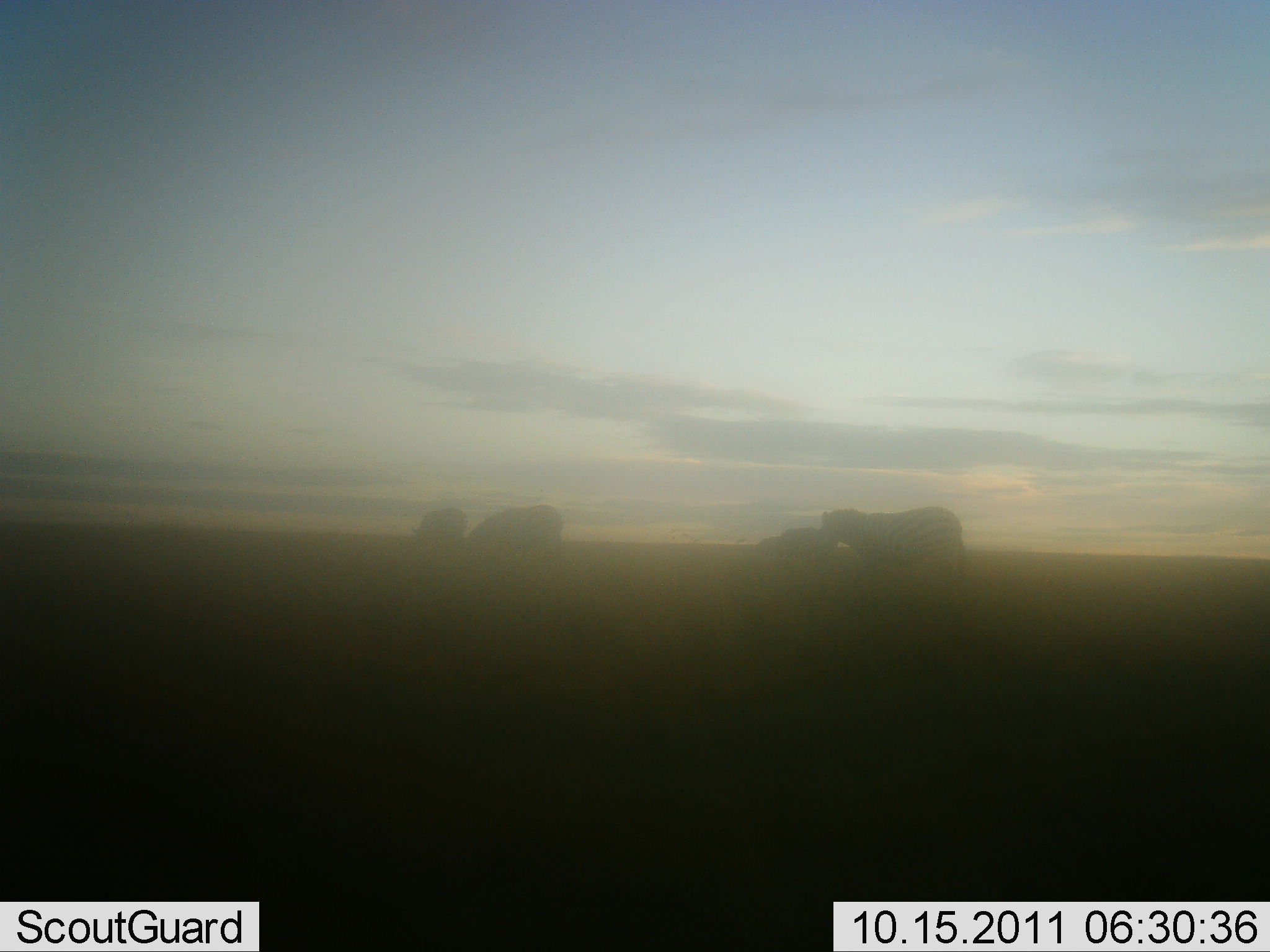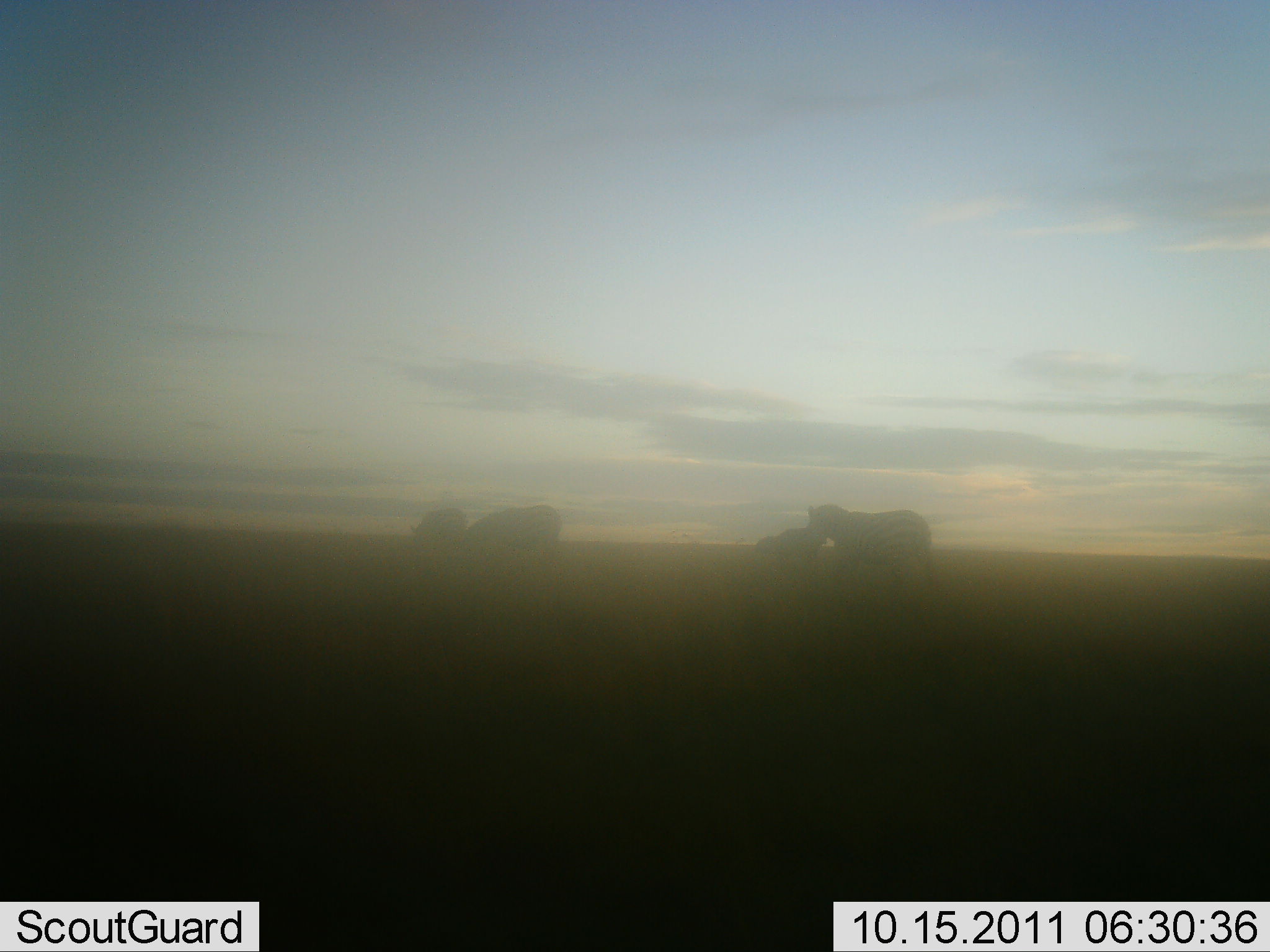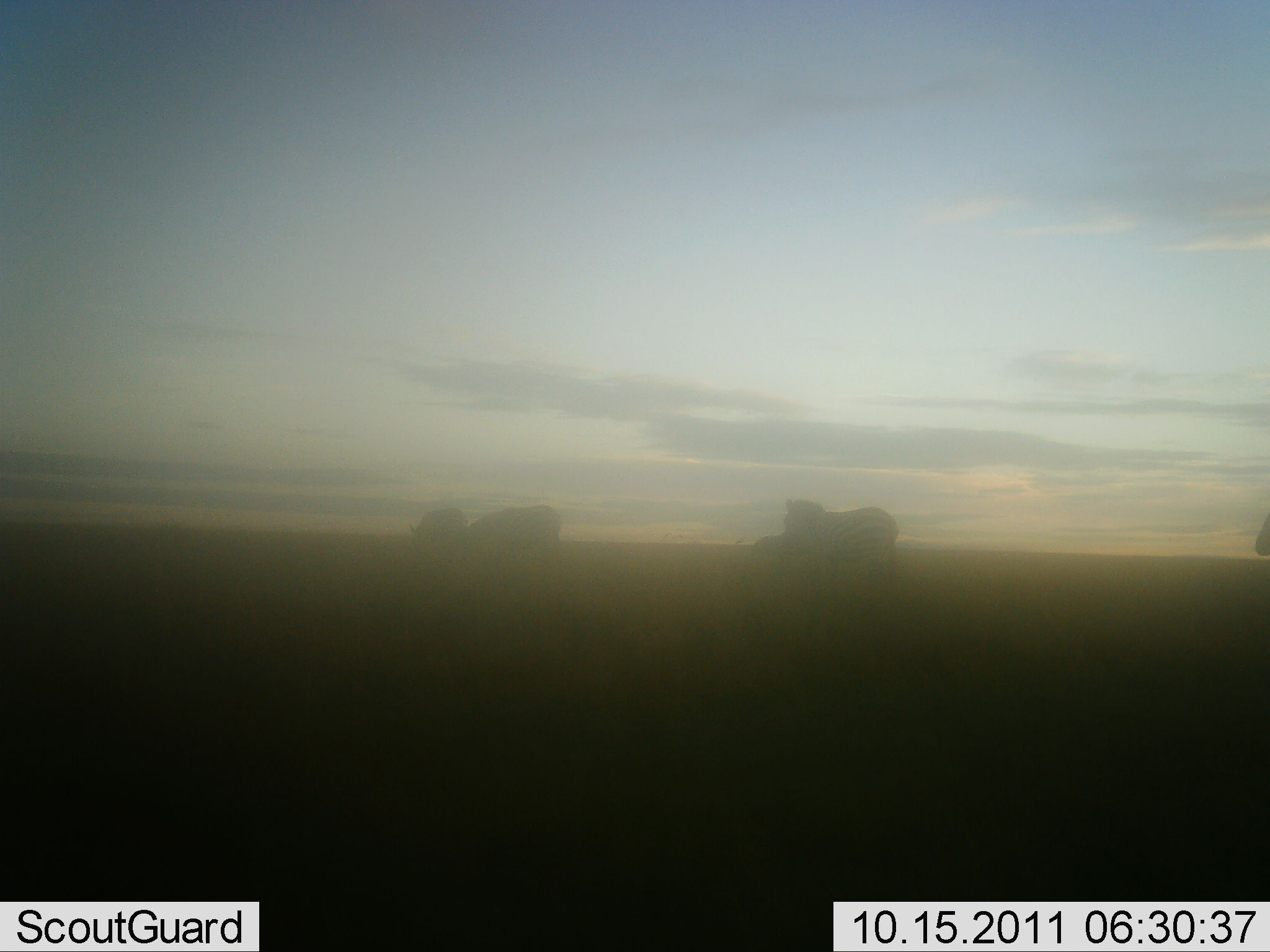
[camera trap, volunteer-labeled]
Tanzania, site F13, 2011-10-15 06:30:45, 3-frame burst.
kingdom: Animalia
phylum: Chordata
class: Mammalia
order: Perissodactyla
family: Equidae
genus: Equus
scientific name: Equus quagga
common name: plains zebra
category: zebra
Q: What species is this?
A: Zebra (plains zebra) (Equus quagga).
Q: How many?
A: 4.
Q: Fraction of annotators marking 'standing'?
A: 27%.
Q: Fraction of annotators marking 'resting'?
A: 0%.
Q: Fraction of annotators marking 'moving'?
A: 73%.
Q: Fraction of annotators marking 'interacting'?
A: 0%.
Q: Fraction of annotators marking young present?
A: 0%.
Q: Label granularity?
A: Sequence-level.